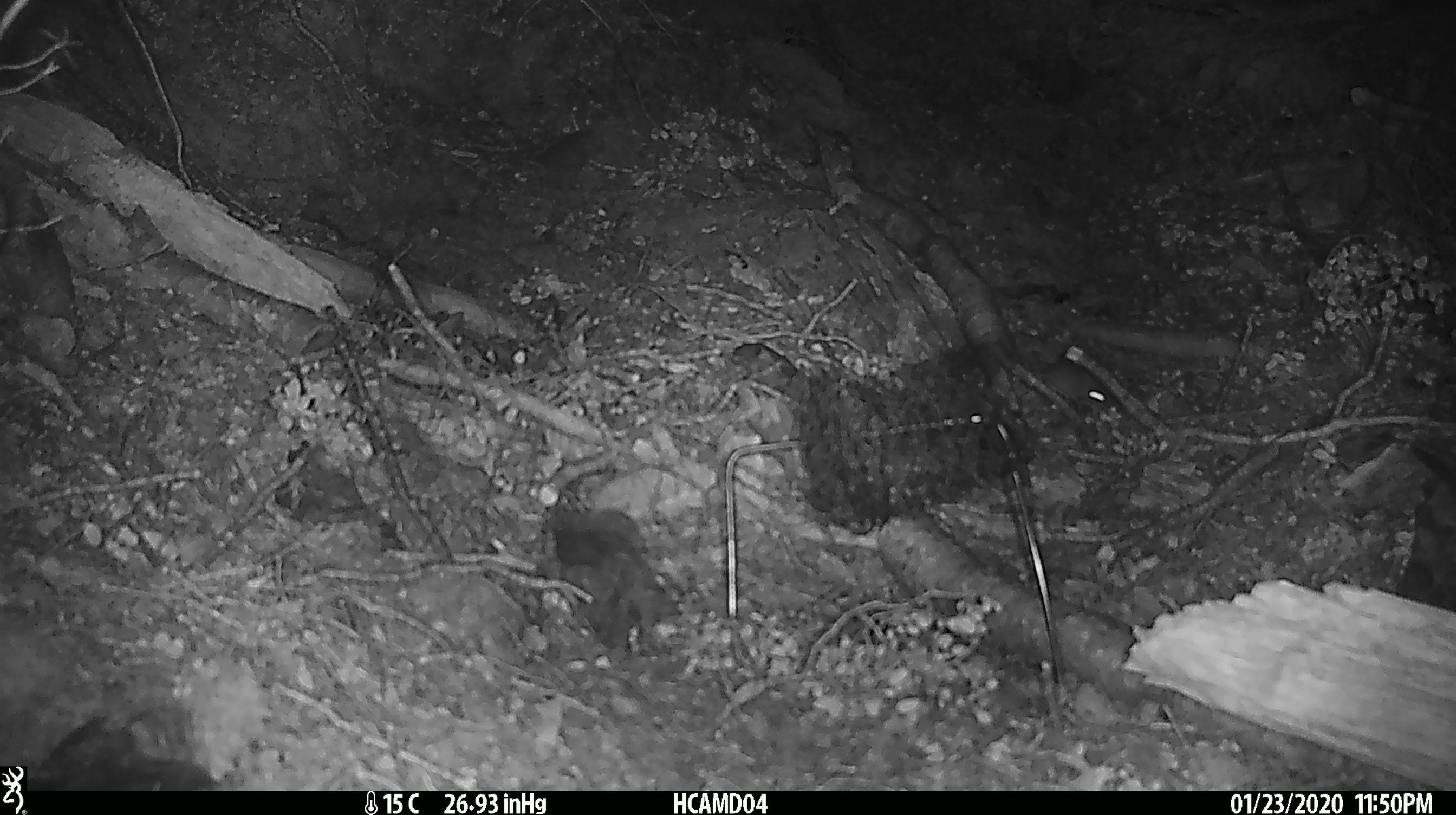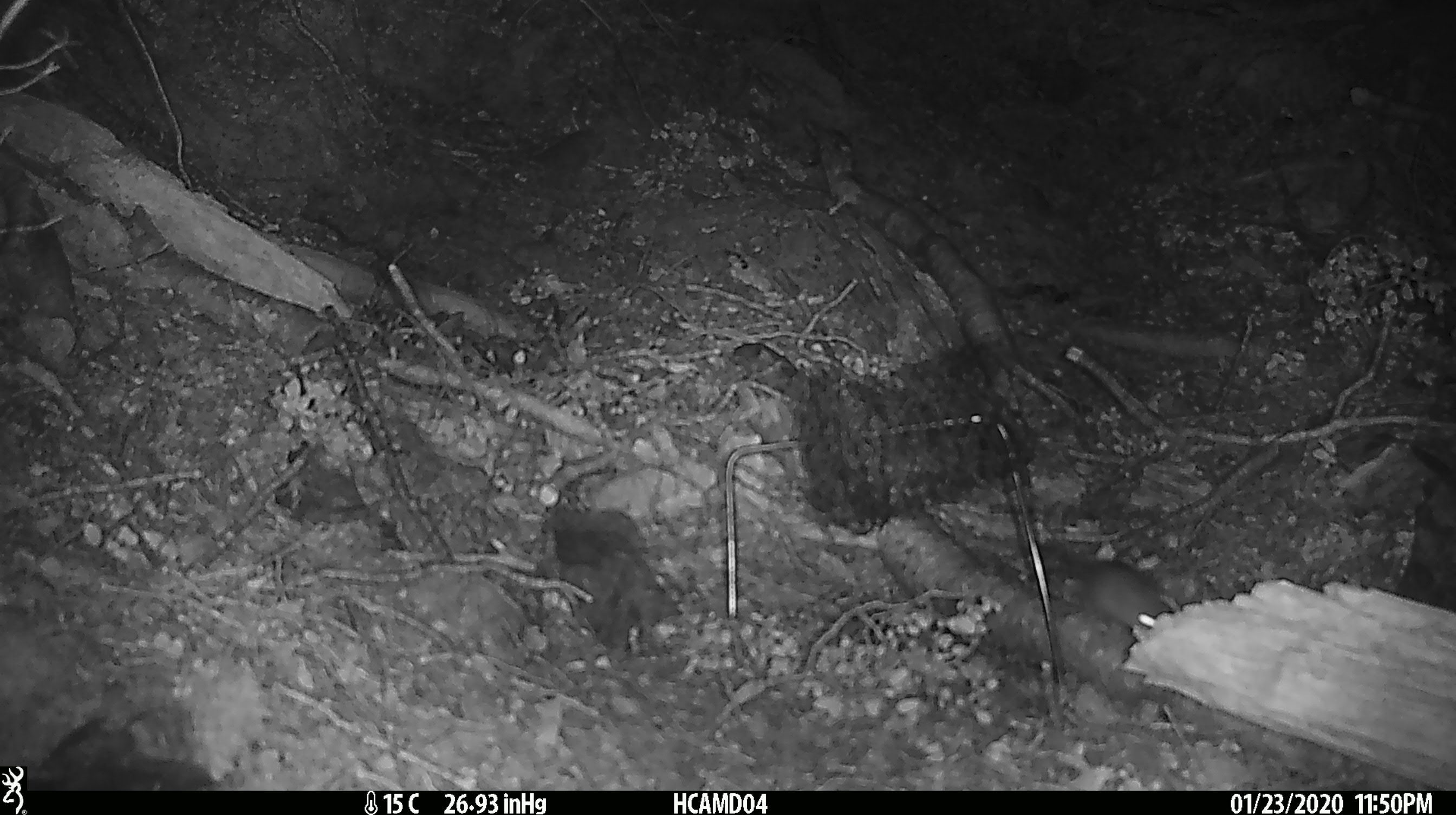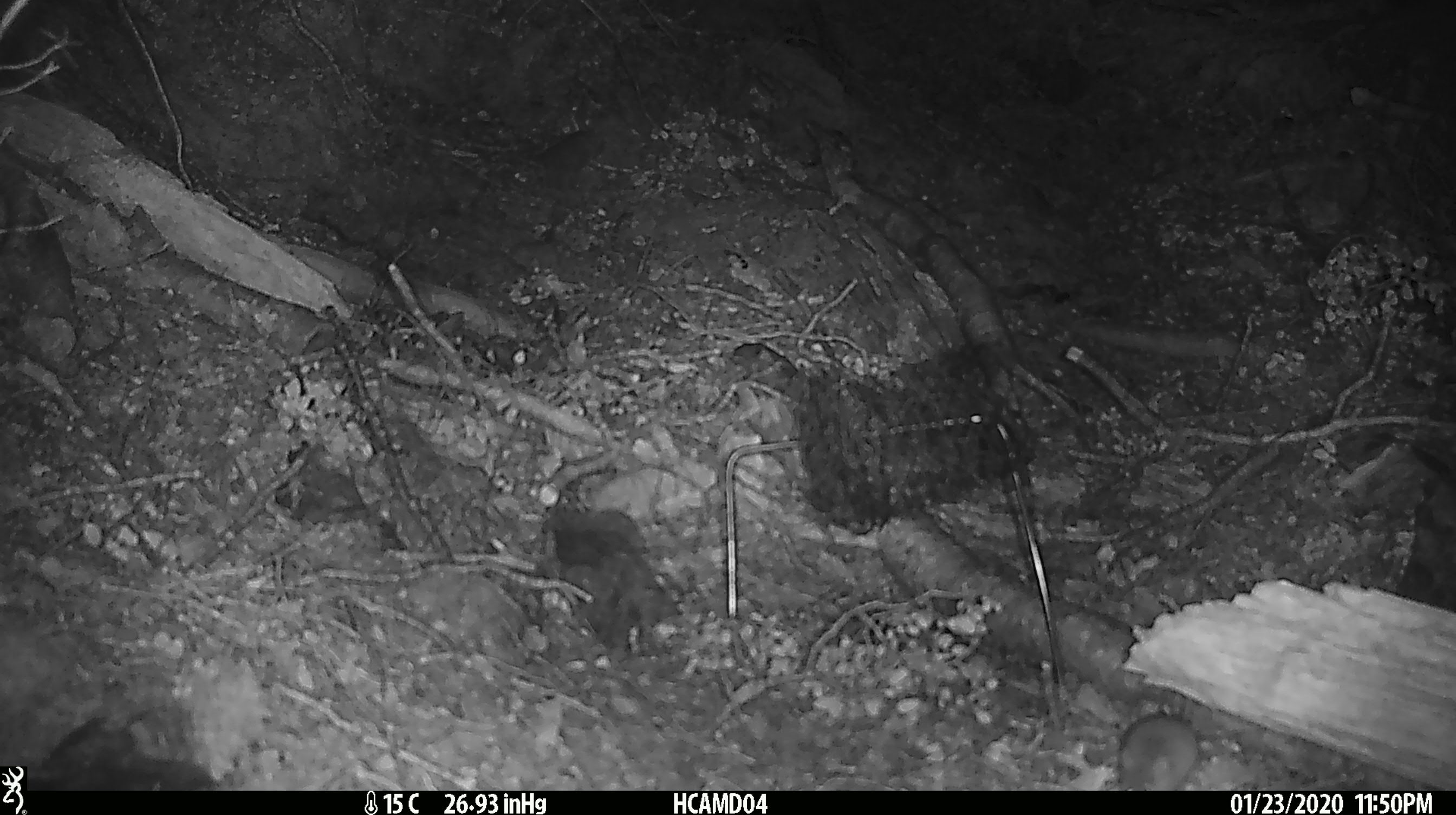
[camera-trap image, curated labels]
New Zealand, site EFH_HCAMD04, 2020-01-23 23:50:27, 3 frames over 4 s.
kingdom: Animalia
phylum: Chordata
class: Mammalia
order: Rodentia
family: Muridae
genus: Mus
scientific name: Mus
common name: mouse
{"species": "mouse (Mus)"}